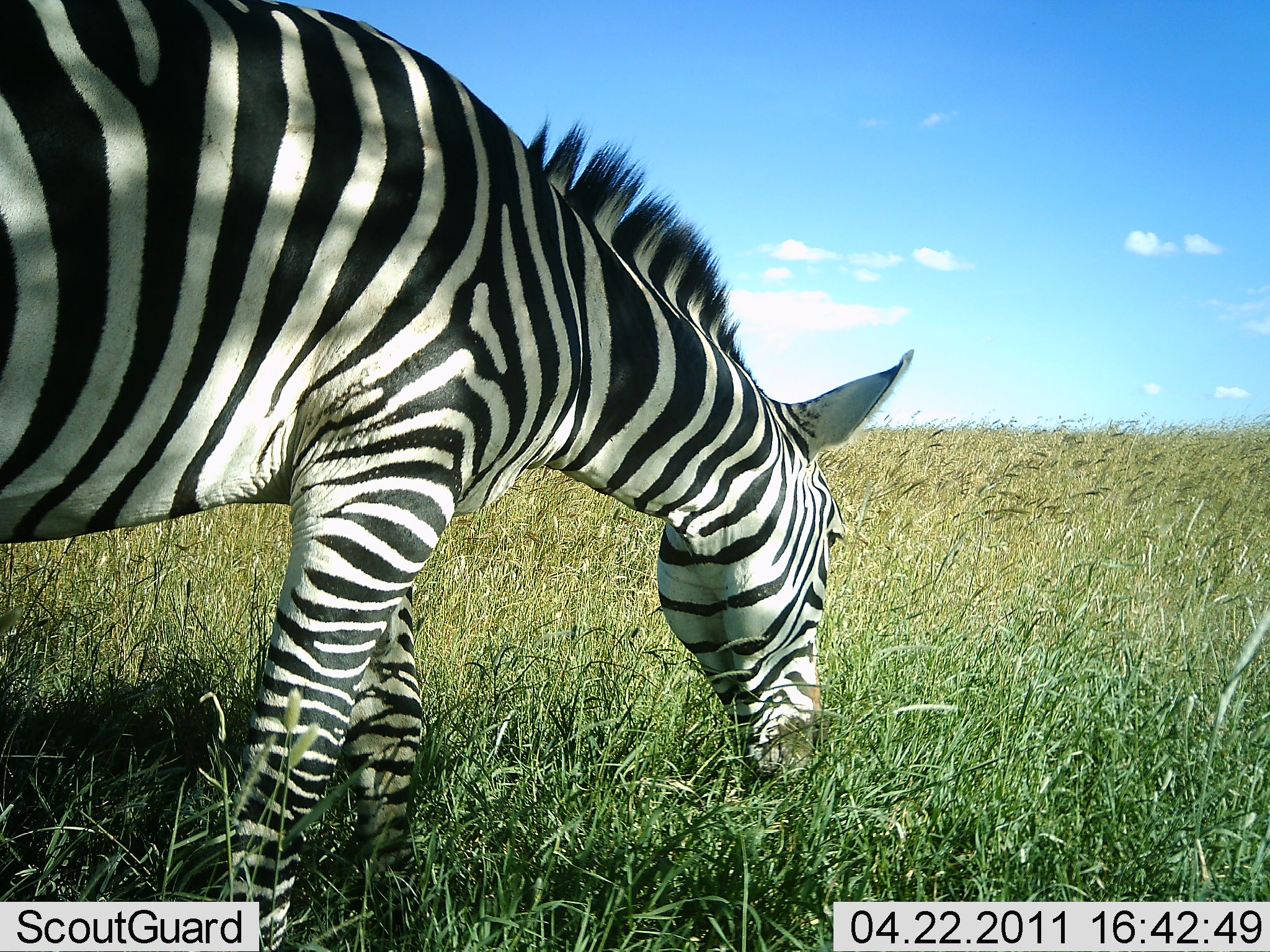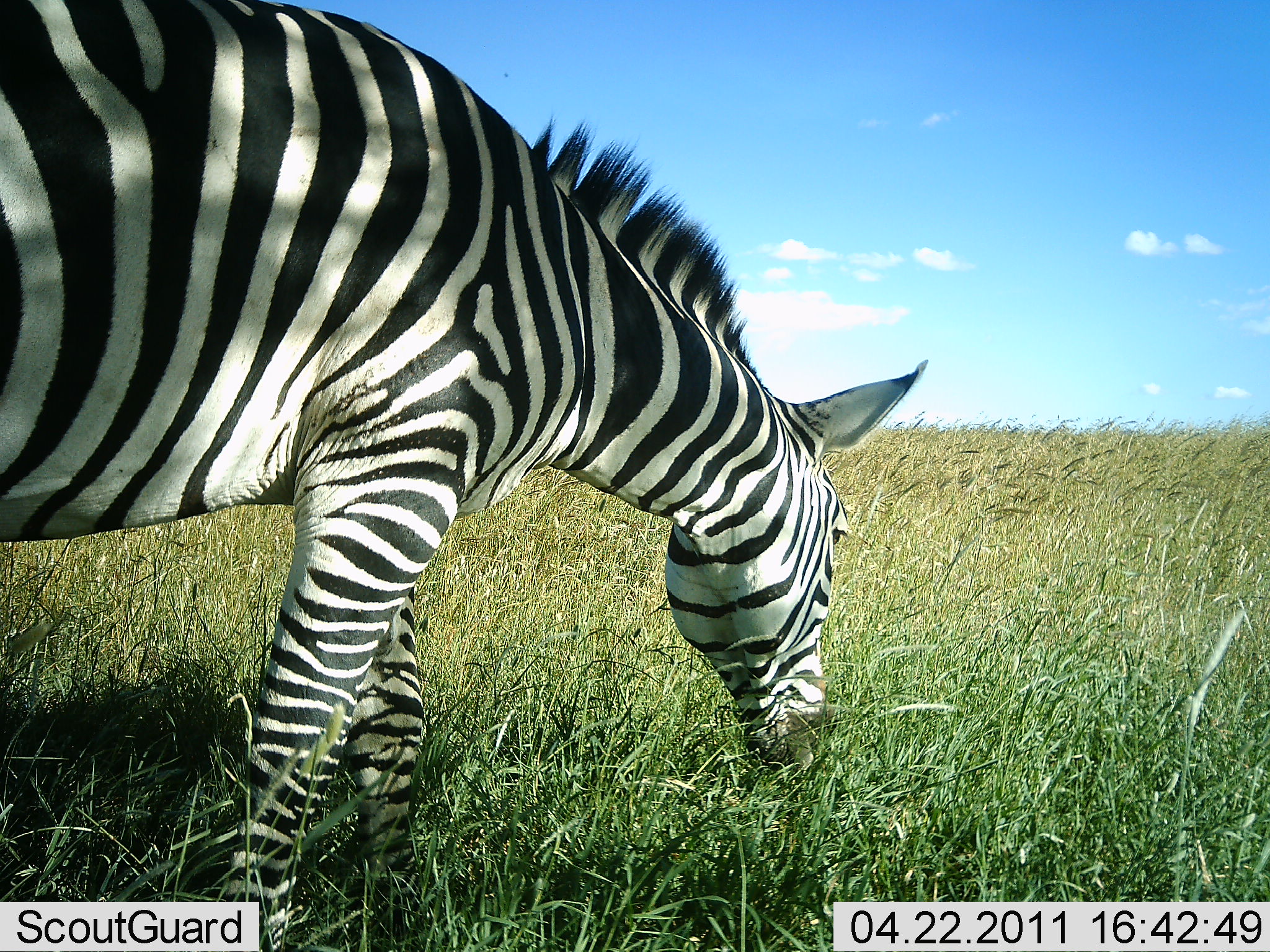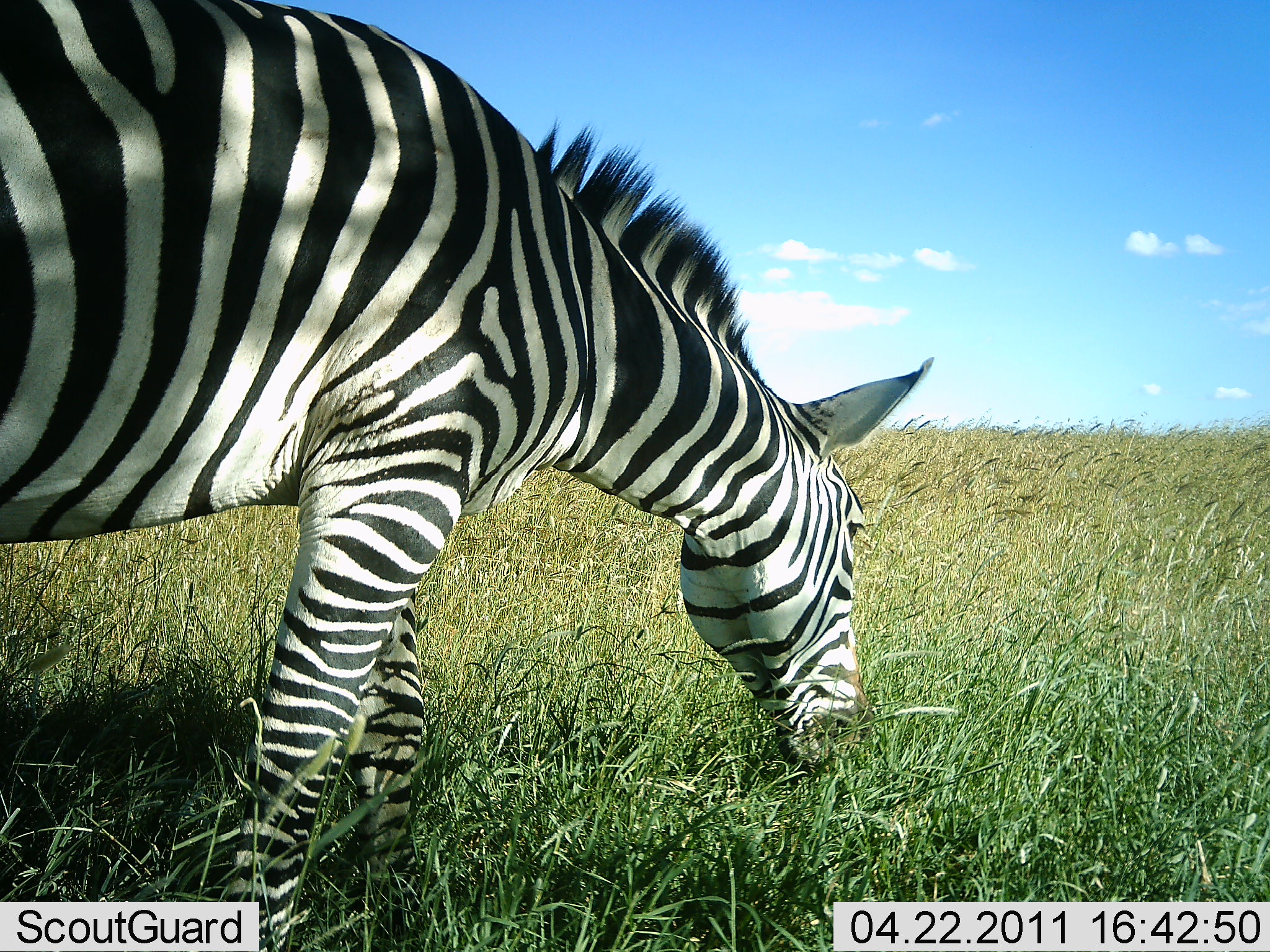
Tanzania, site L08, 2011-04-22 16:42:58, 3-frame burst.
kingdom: Animalia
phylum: Chordata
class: Mammalia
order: Perissodactyla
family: Equidae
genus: Equus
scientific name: Equus quagga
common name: plains zebra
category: zebra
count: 1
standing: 15%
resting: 0%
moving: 0%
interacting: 0%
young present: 0%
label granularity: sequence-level